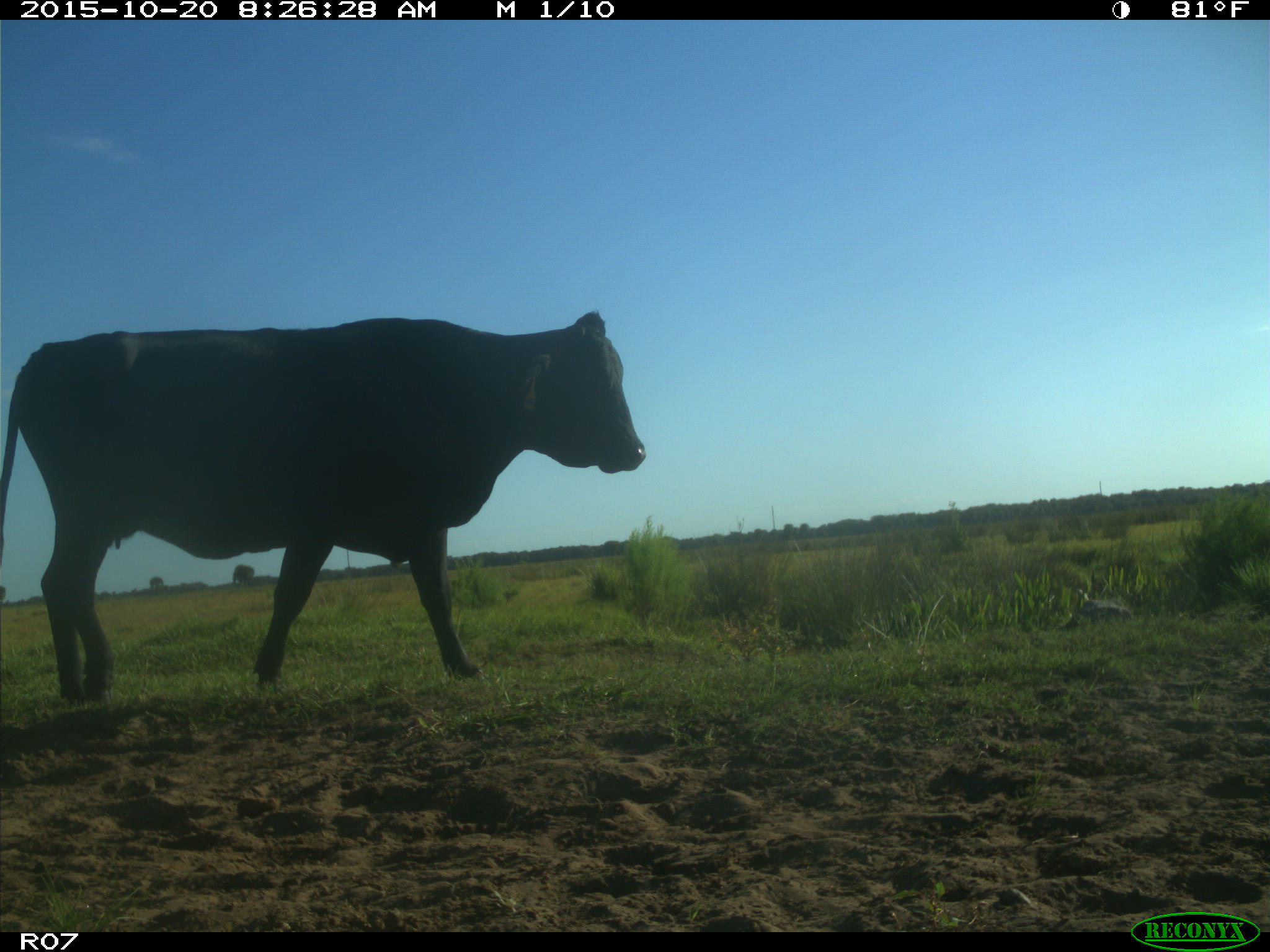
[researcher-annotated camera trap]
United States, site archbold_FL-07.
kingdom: Animalia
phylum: Chordata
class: Mammalia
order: Artiodactyla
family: Bovidae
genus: Bos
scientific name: Bos taurus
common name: domestic cow